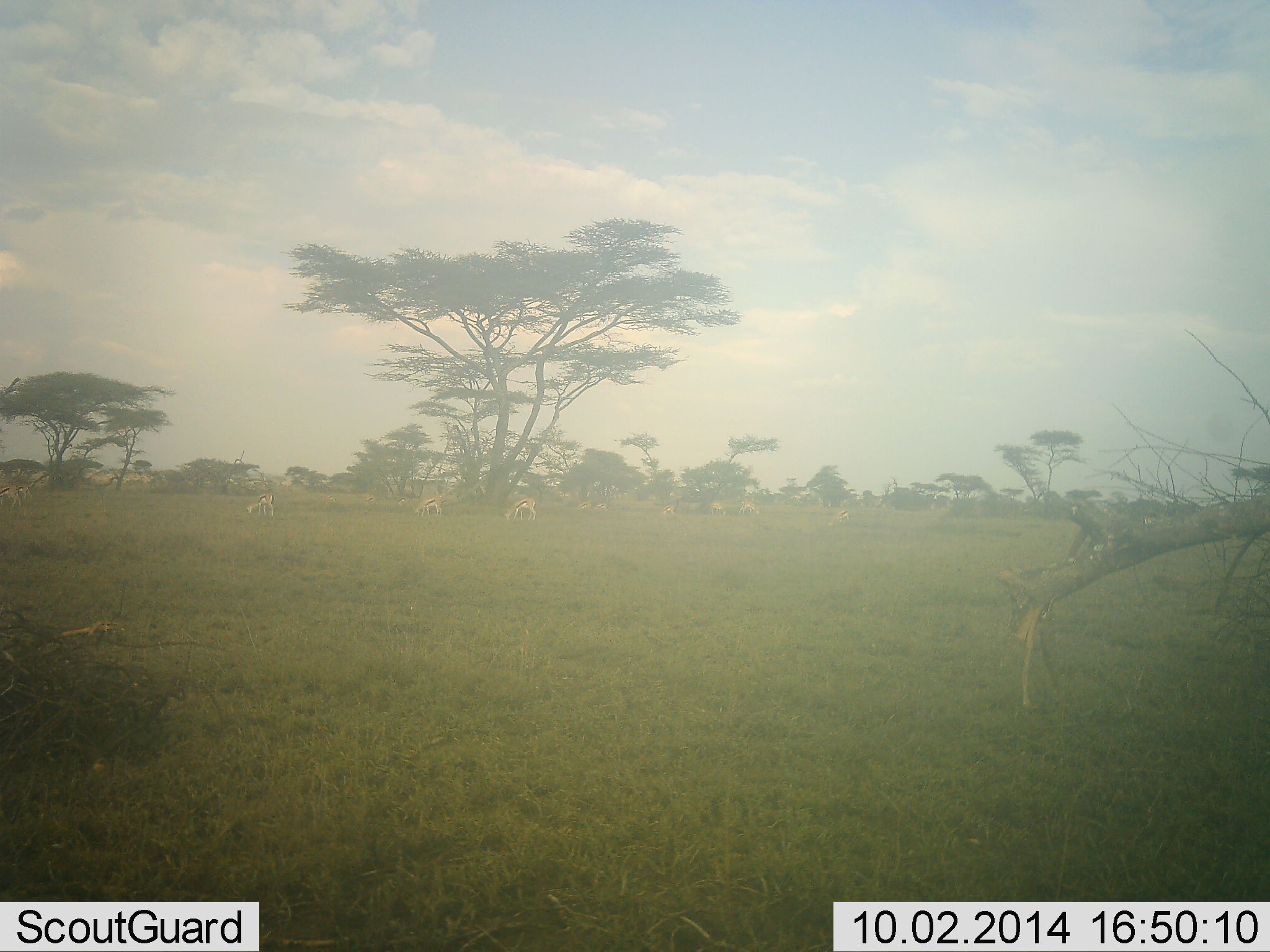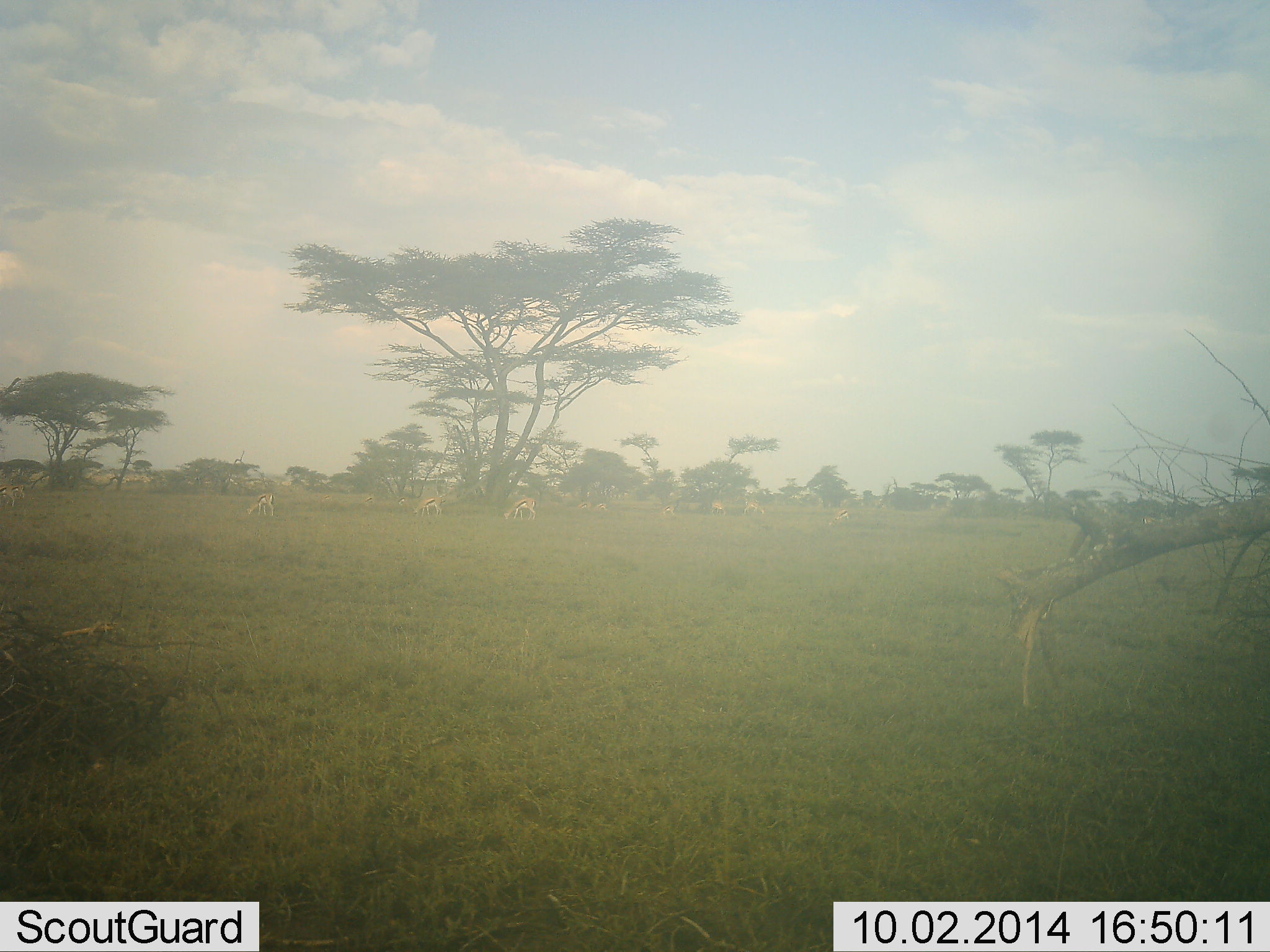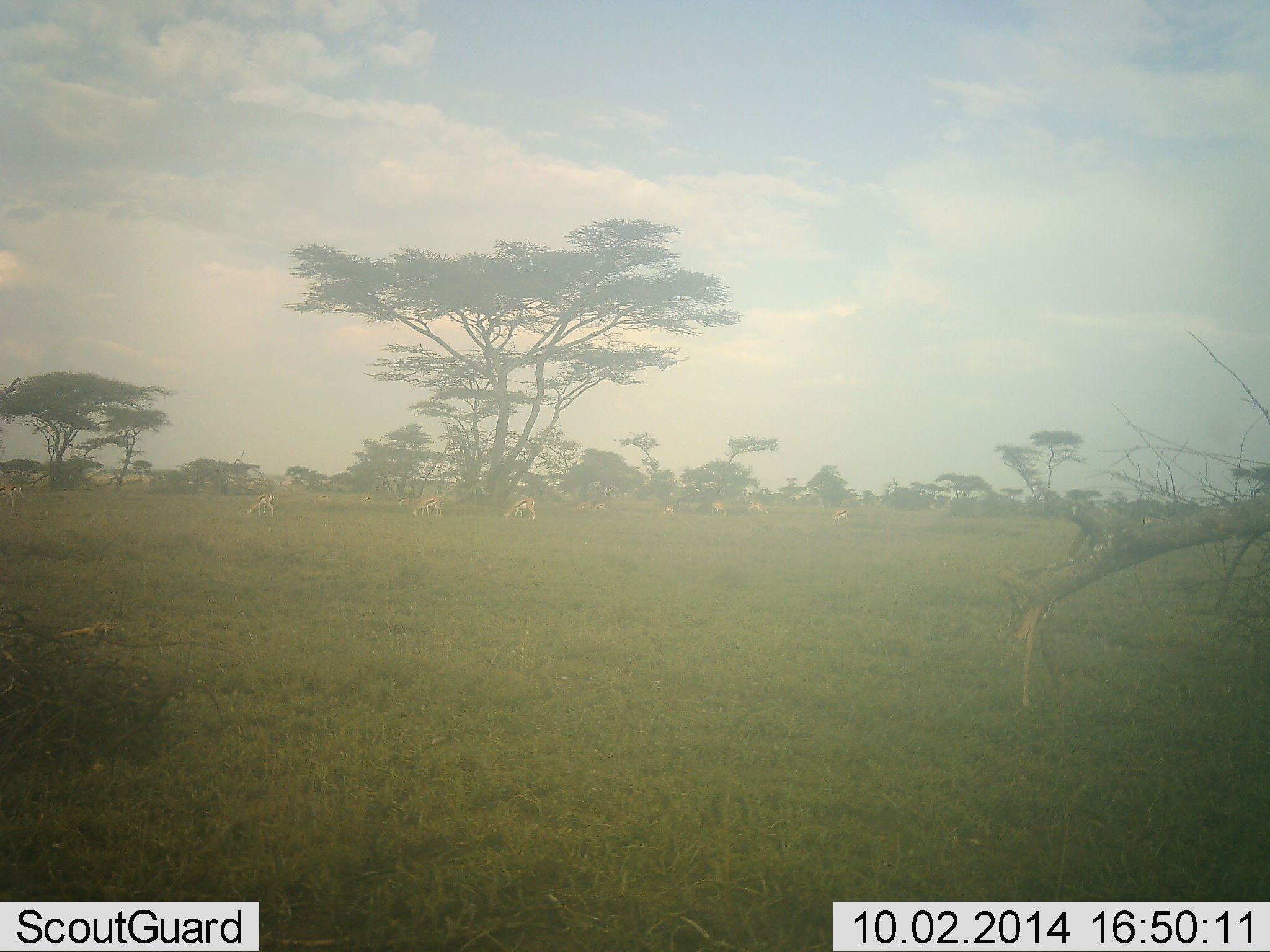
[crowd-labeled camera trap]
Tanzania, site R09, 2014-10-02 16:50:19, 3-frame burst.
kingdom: Animalia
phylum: Chordata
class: Mammalia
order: Artiodactyla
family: Bovidae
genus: Eudorcas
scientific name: Eudorcas thomsonii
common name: thomson's gazelle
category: gazellethomsons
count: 6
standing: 25%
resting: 0%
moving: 38%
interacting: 0%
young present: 0%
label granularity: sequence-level